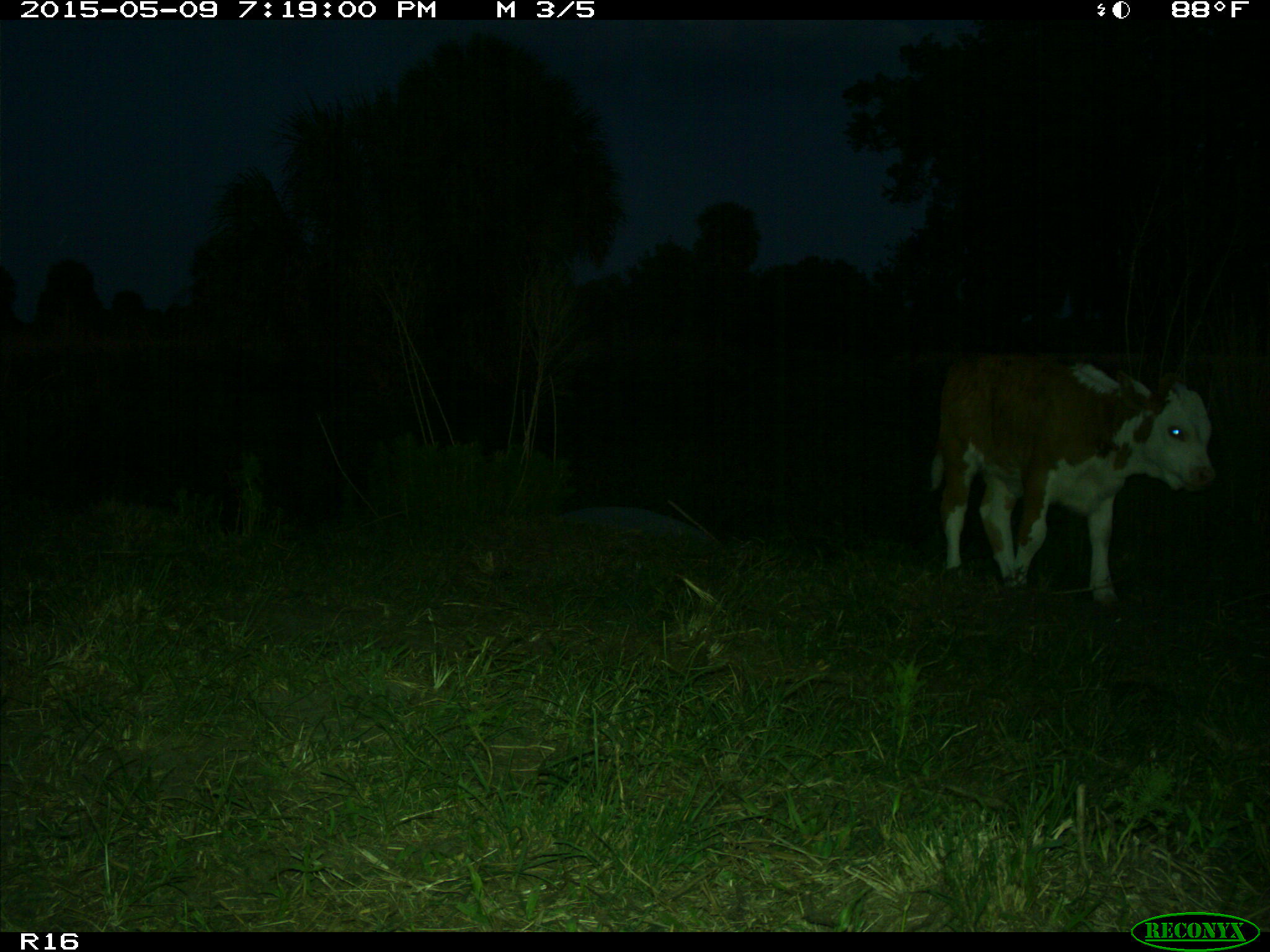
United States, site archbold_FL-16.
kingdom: Animalia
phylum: Chordata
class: Mammalia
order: Artiodactyla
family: Bovidae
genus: Bos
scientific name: Bos taurus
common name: domestic cow